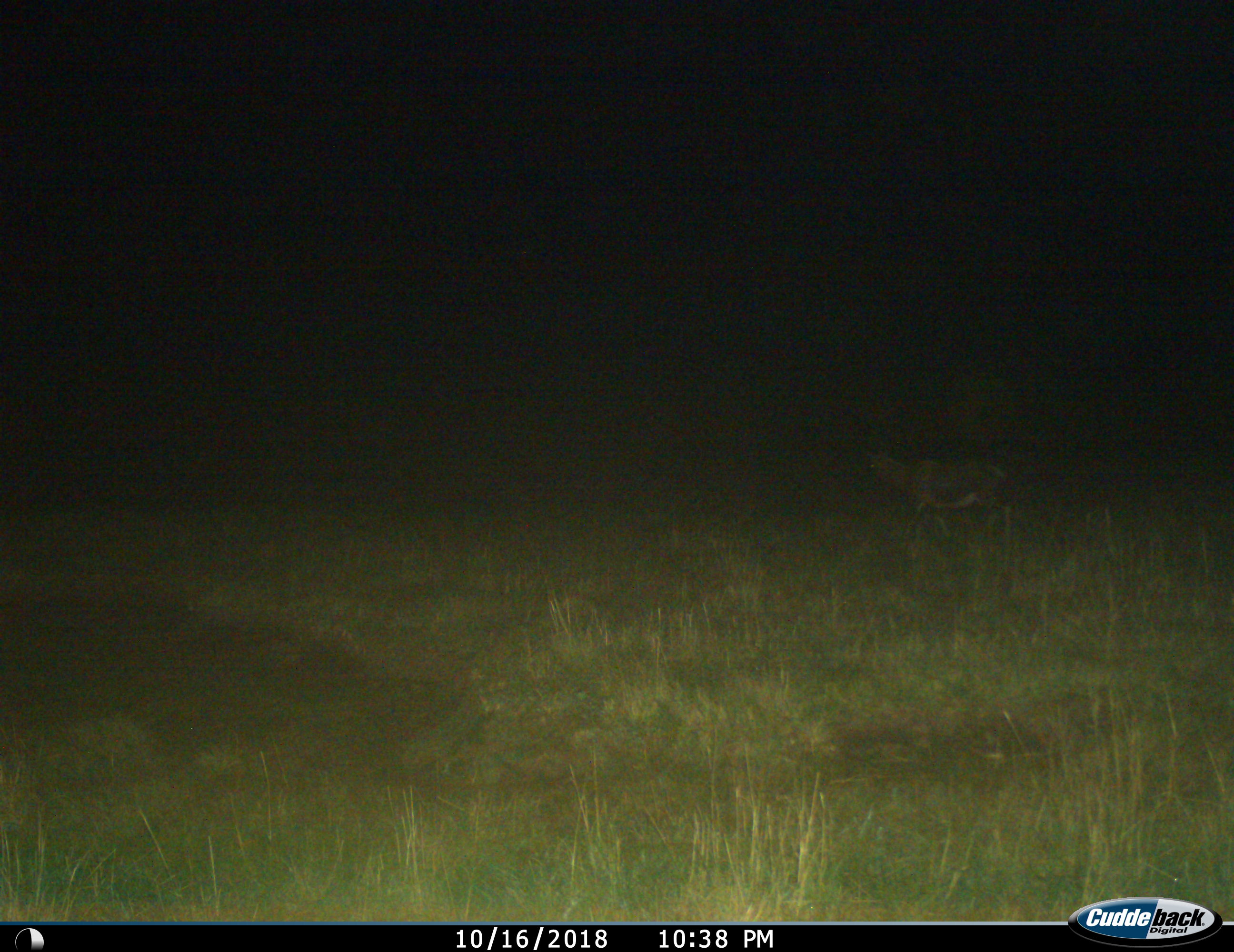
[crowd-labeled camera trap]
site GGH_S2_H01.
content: unidentified animal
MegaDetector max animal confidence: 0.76